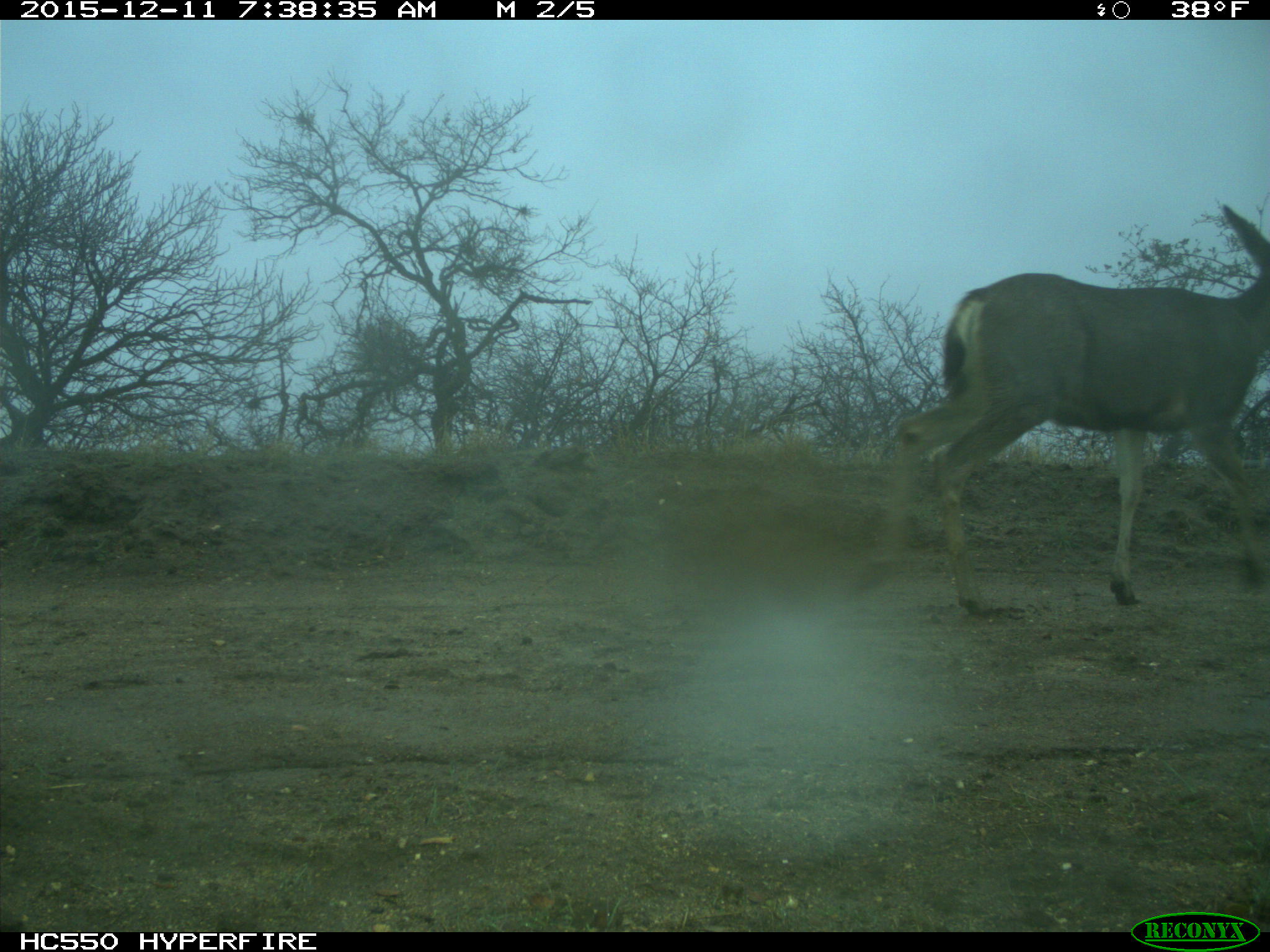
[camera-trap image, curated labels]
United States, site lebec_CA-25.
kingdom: Animalia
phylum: Chordata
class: Mammalia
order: Artiodactyla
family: Cervidae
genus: Odocoileus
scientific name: Odocoileus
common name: deer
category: unidentified deer